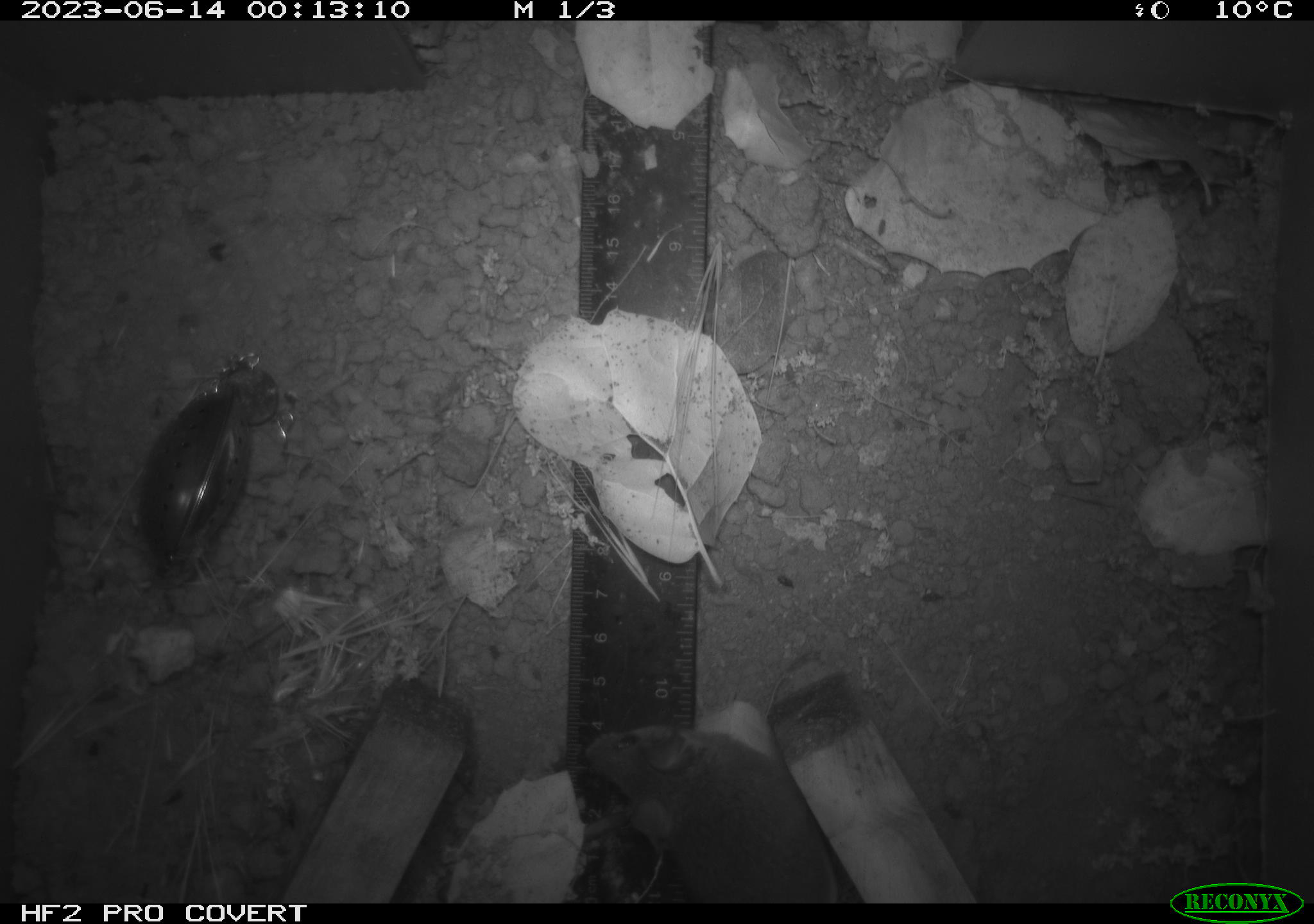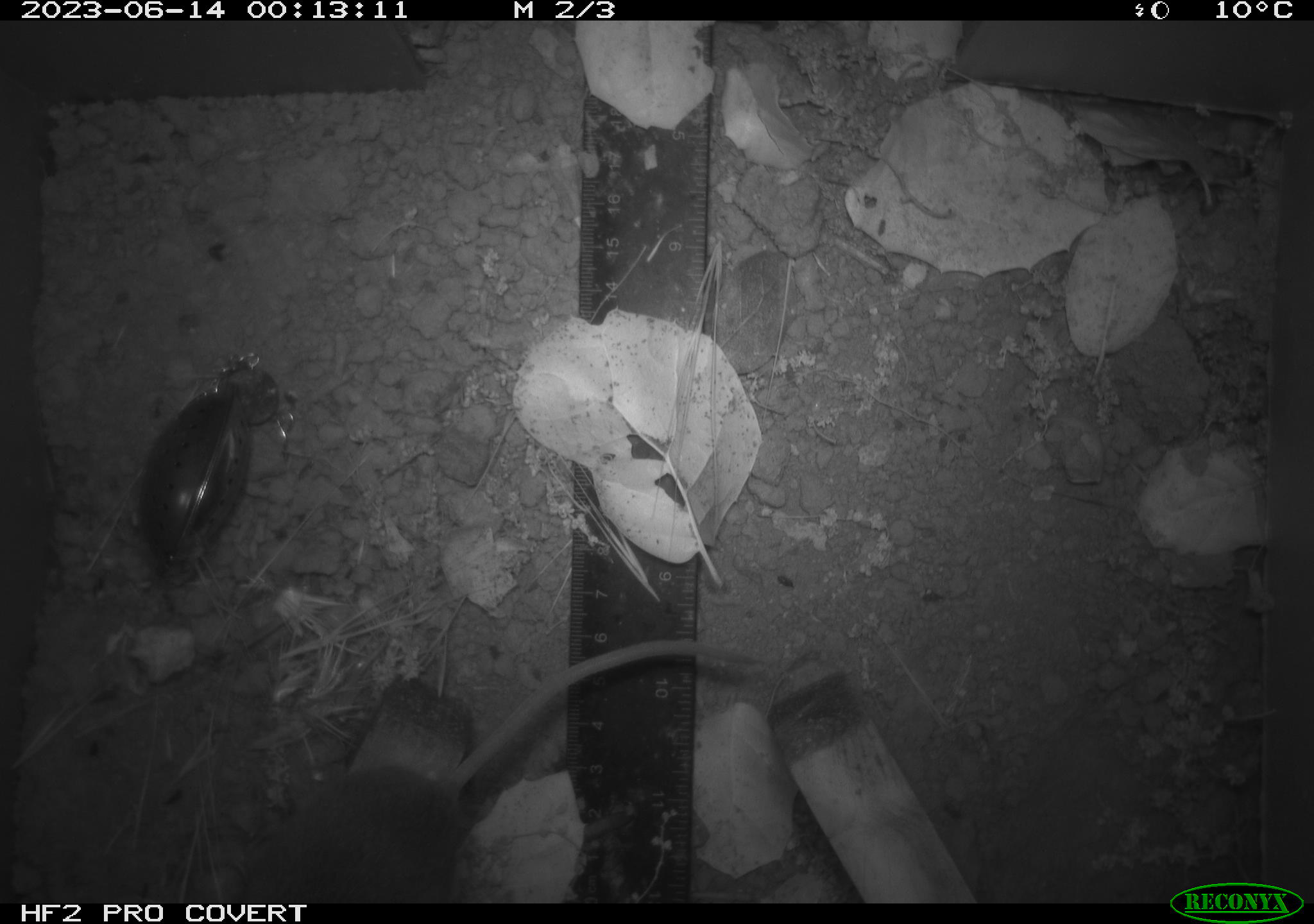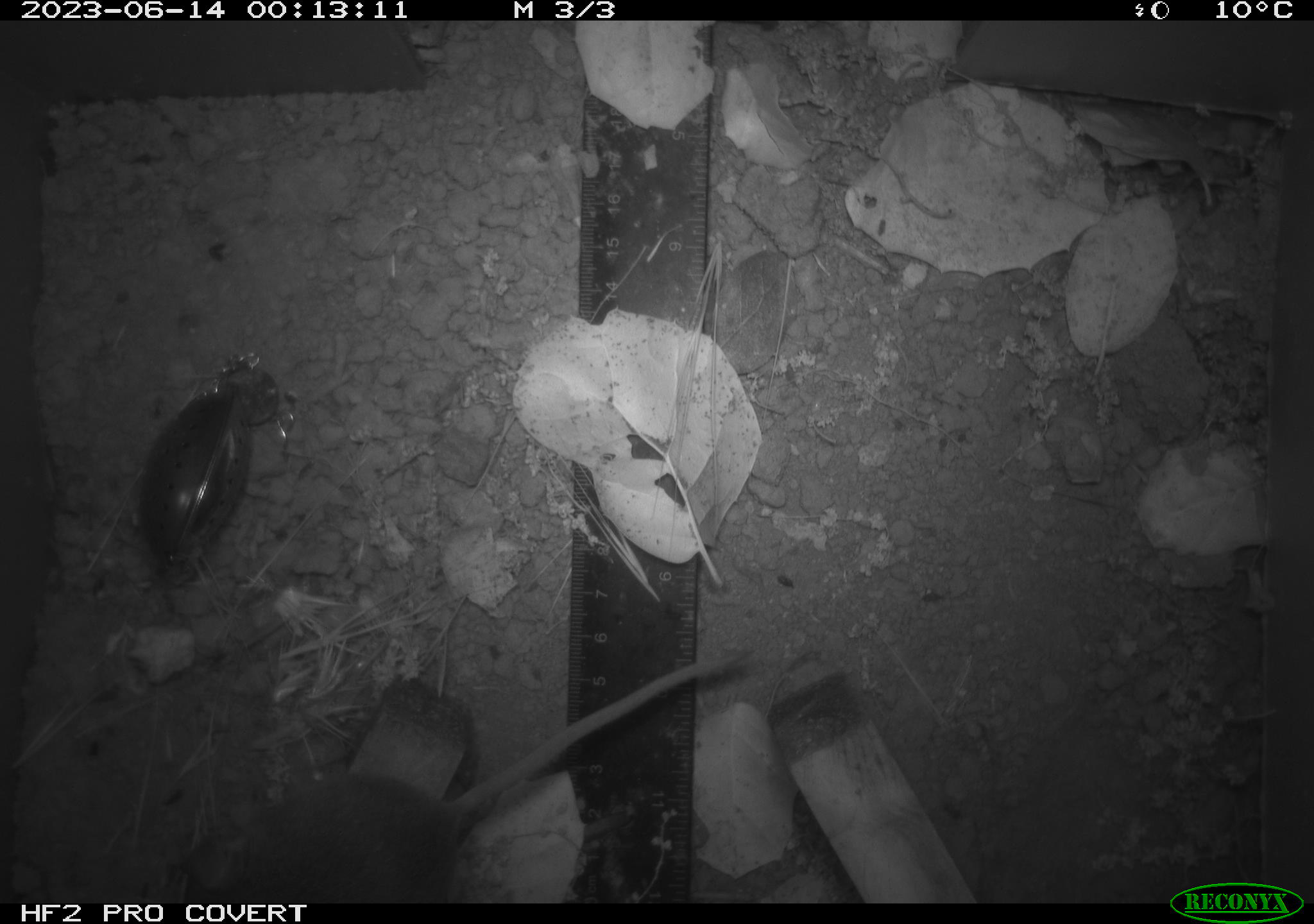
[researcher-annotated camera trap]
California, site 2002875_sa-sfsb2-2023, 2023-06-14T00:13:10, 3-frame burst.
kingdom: Animalia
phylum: Chordata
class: Mammalia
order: Rodentia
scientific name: Rodentia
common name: mouse species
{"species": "mouse species (Rodentia)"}